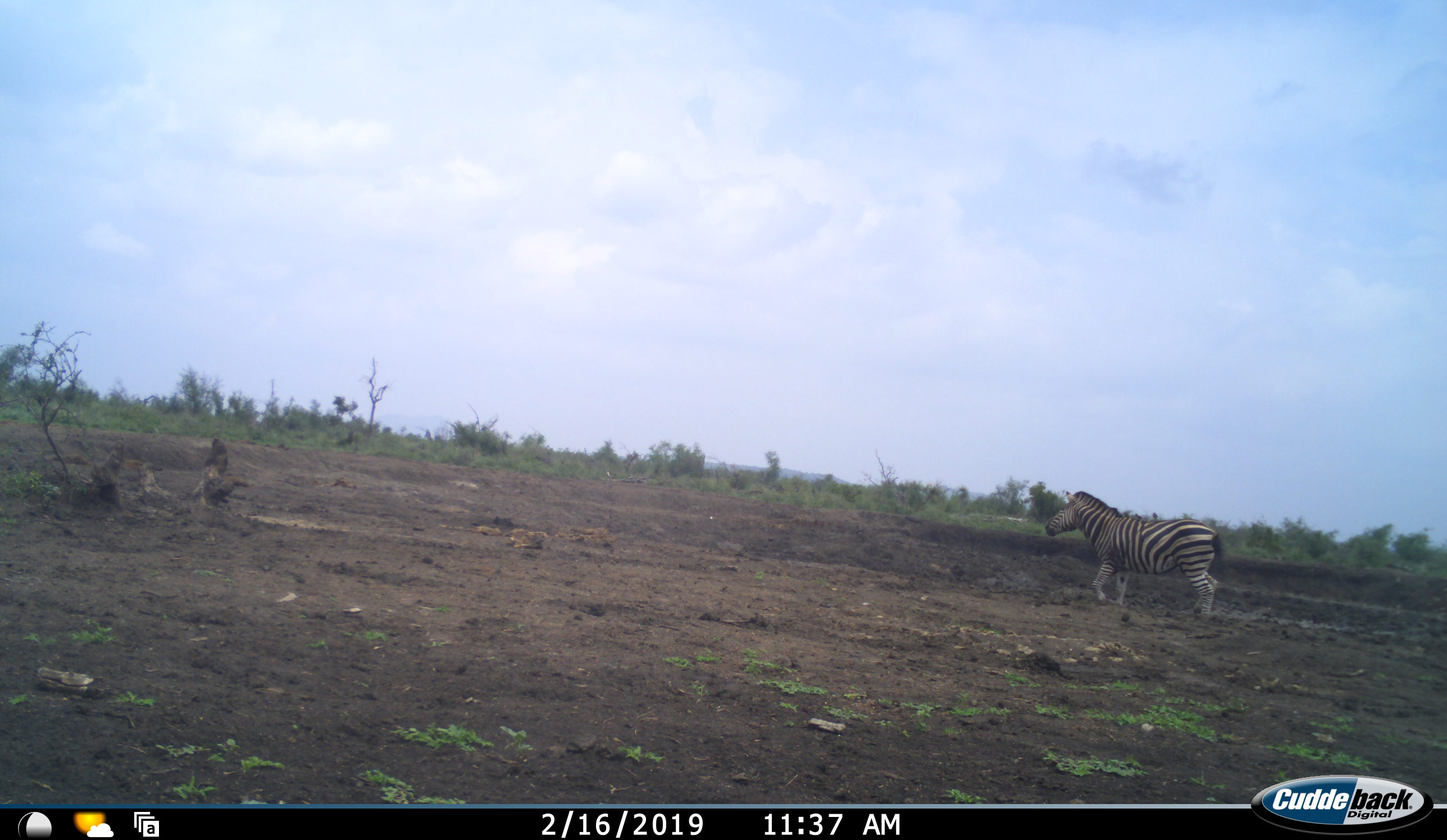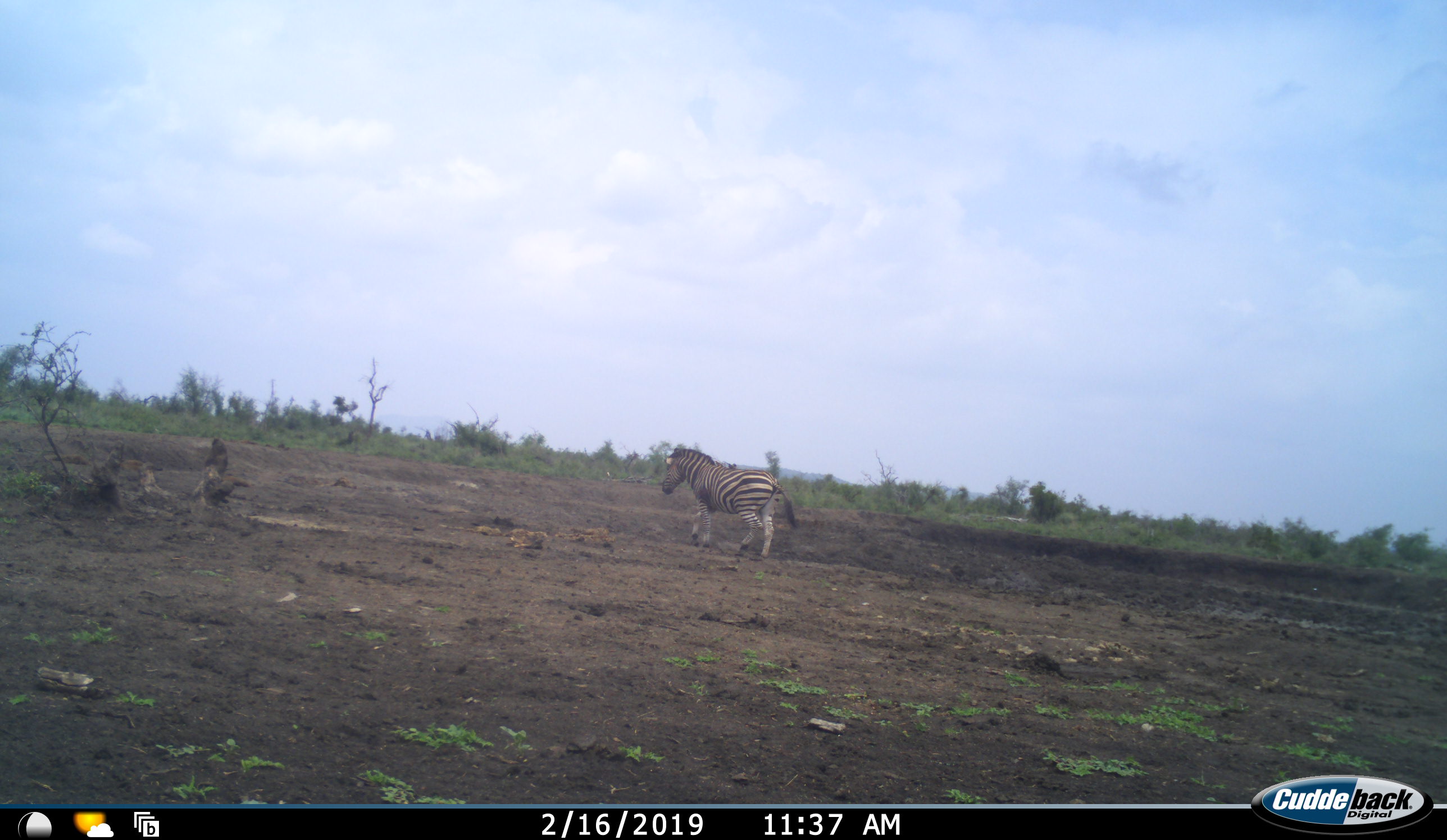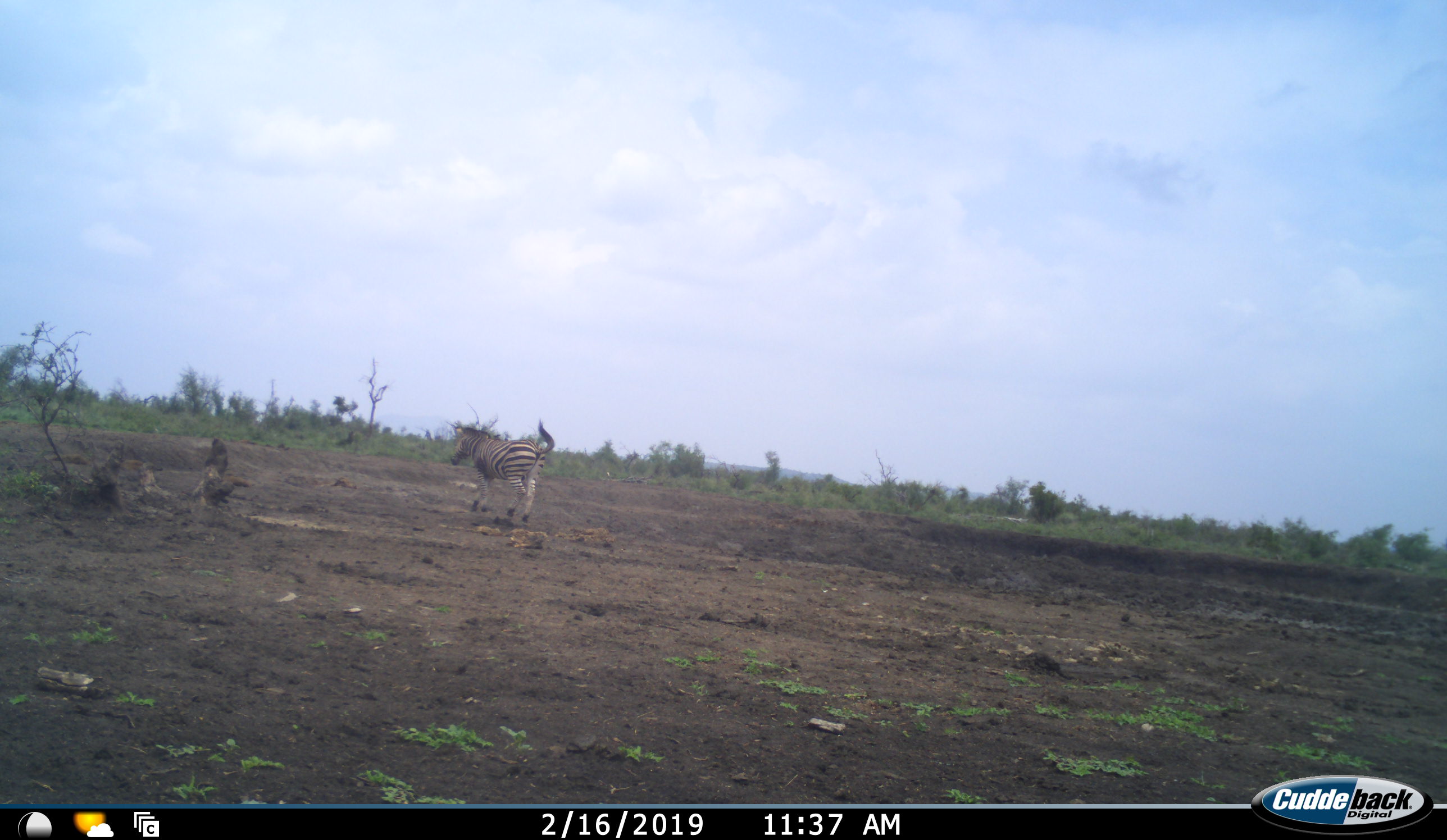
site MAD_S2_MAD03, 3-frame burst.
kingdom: Animalia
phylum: Chordata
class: Mammalia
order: Perissodactyla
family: Equidae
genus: Equus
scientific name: Equus quagga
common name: plains zebra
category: zebraplains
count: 1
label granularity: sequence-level